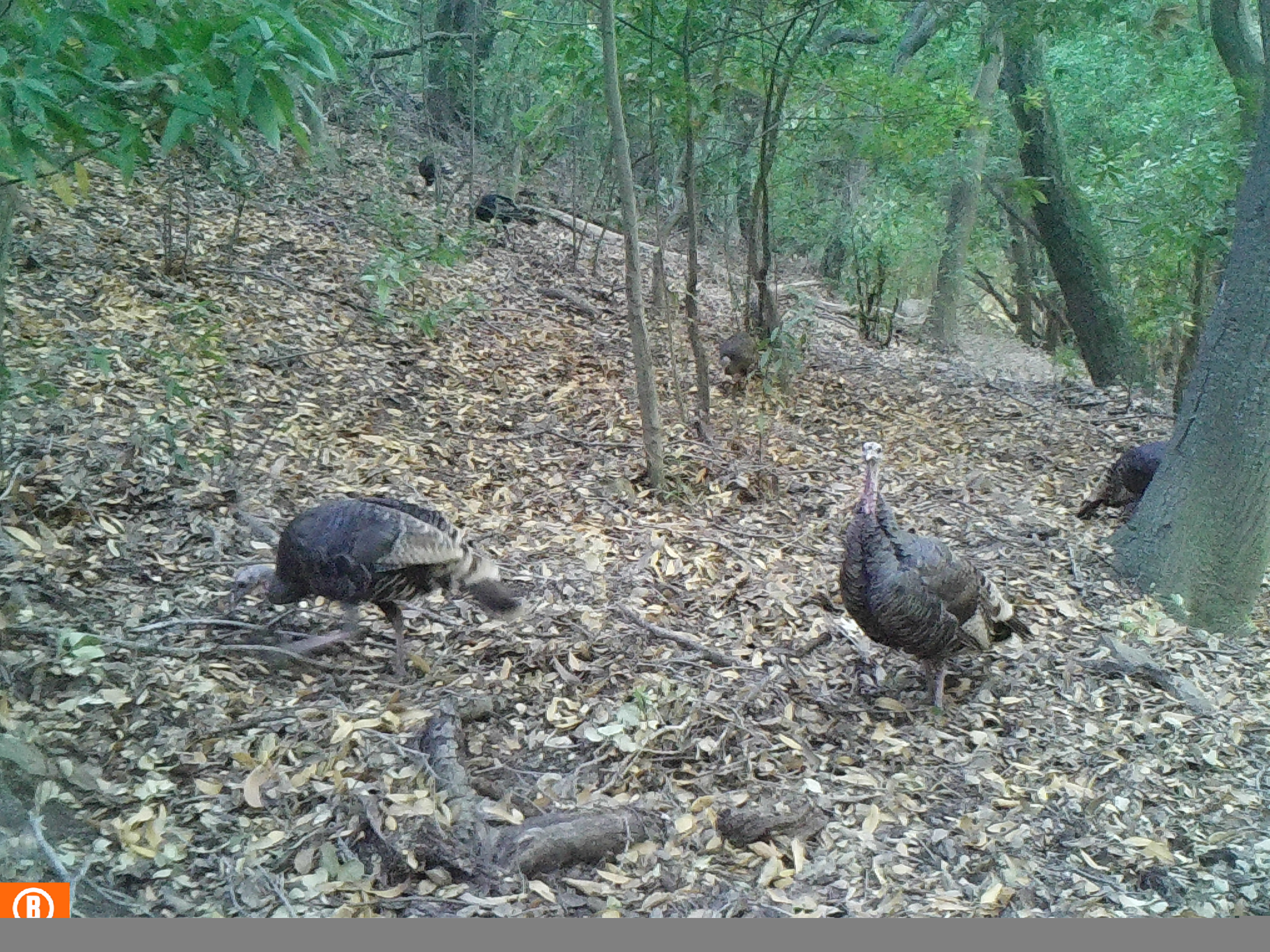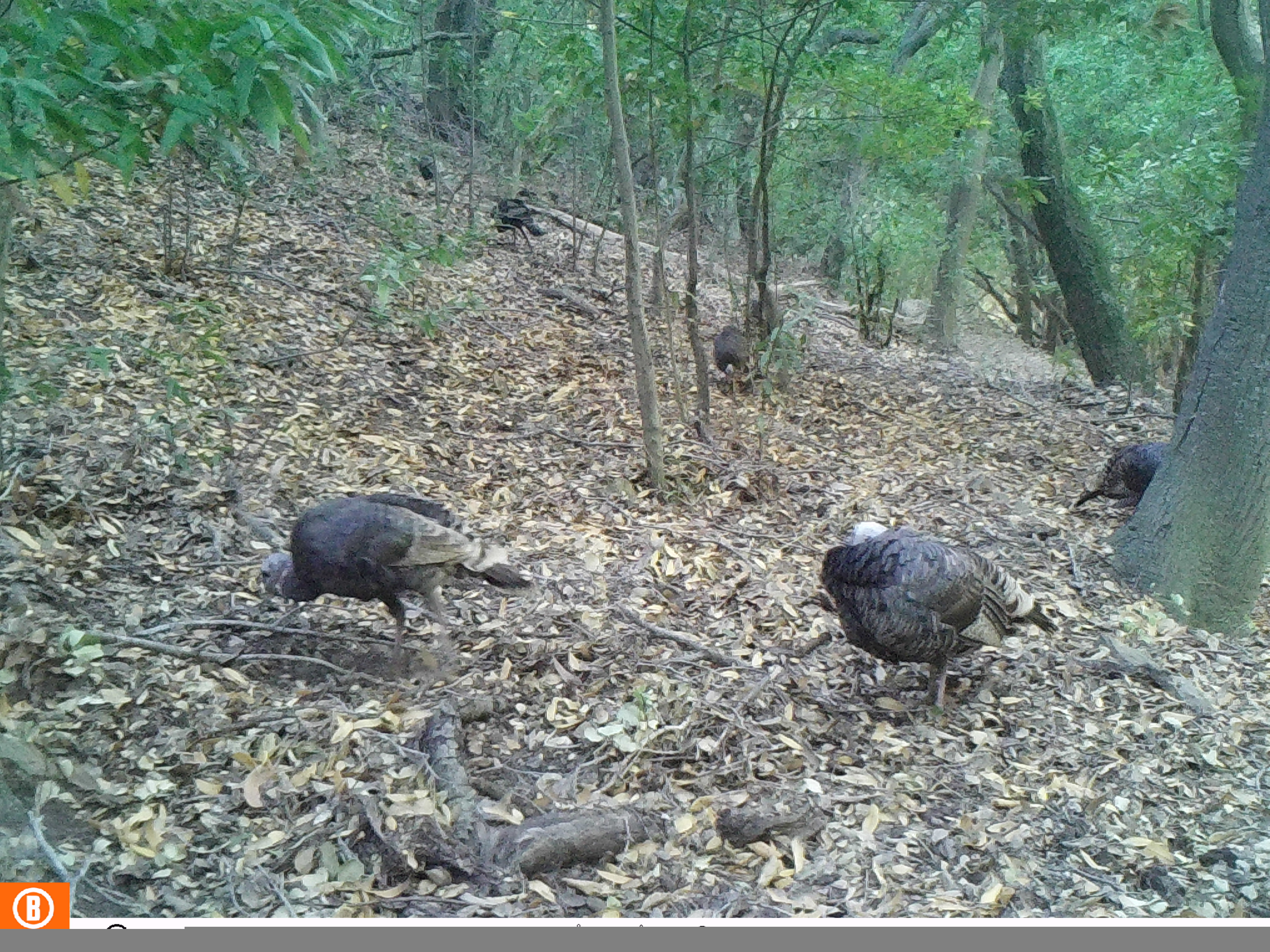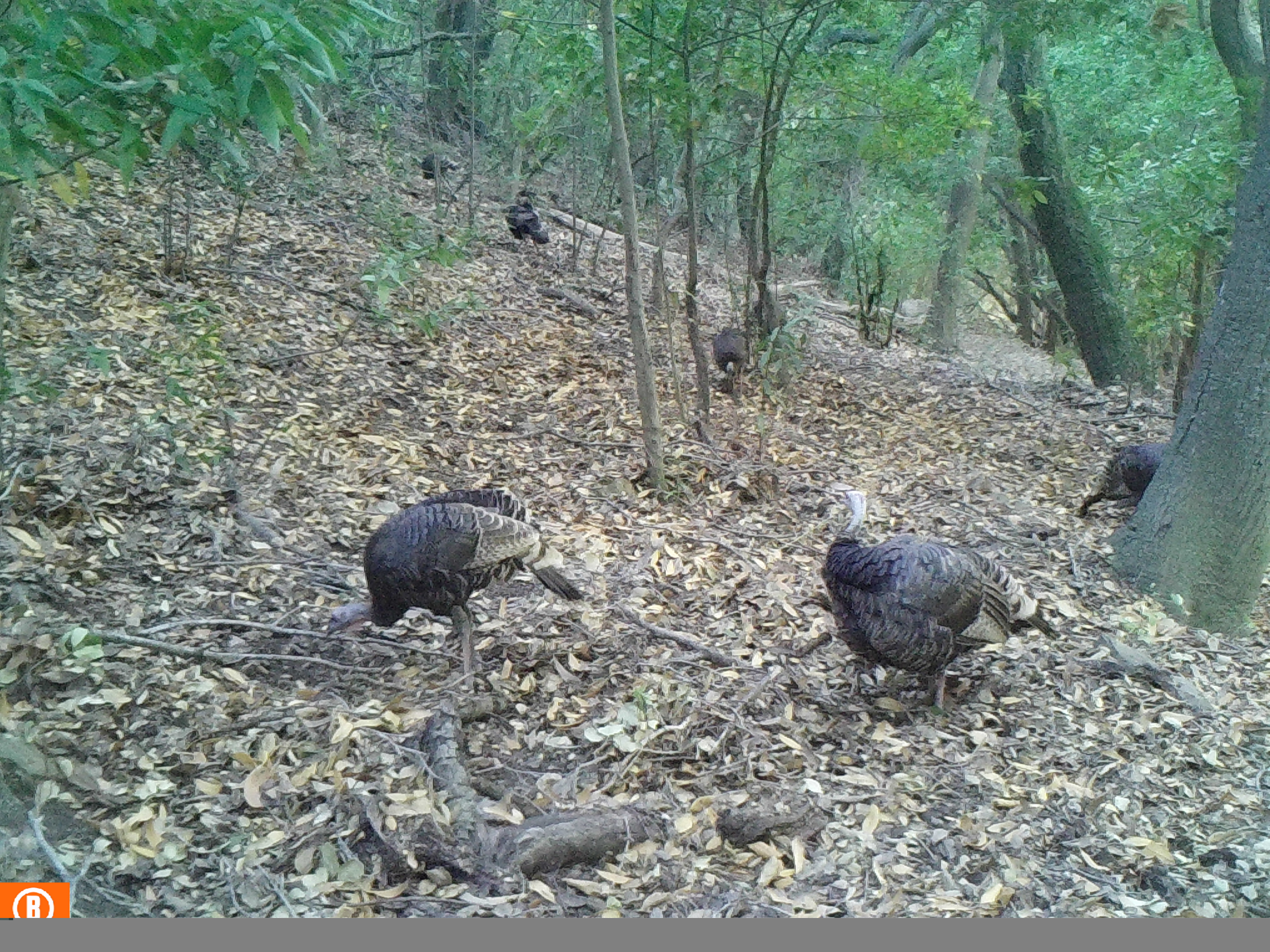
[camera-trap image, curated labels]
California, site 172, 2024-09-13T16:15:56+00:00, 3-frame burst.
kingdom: Animalia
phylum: Chordata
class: Aves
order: Galliformes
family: Phasianidae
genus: Meleagris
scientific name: Meleagris gallopavo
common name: turkey